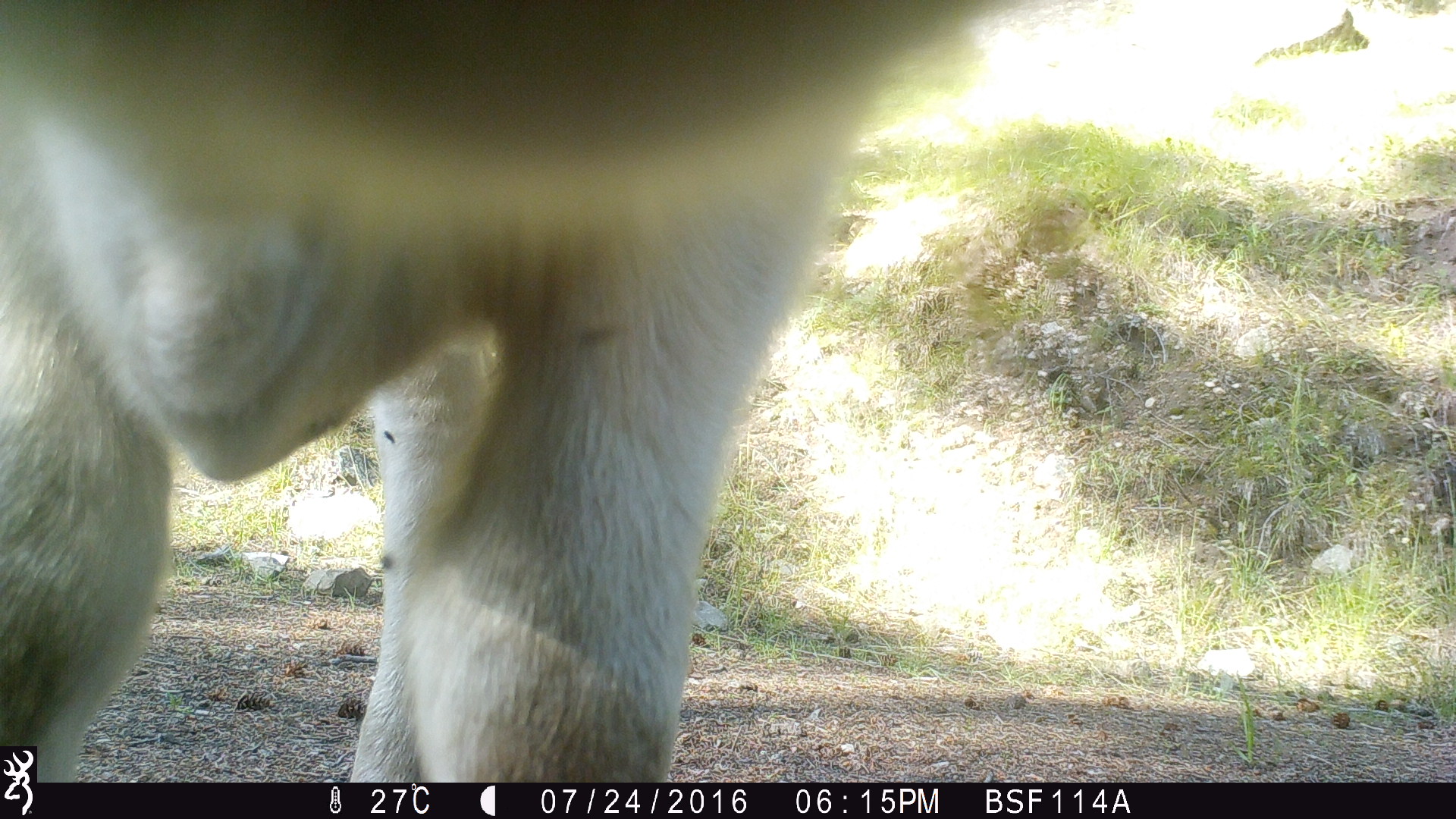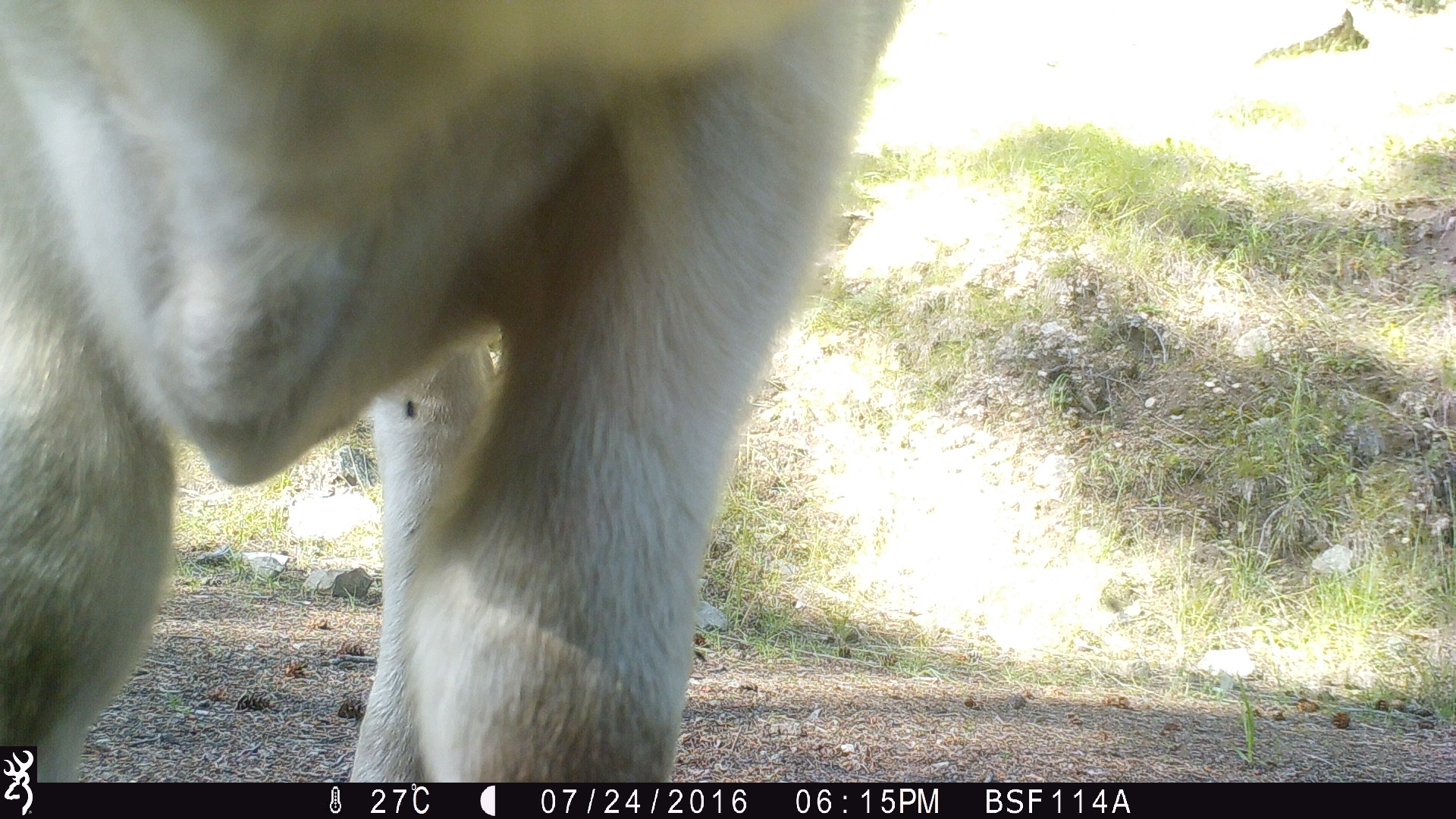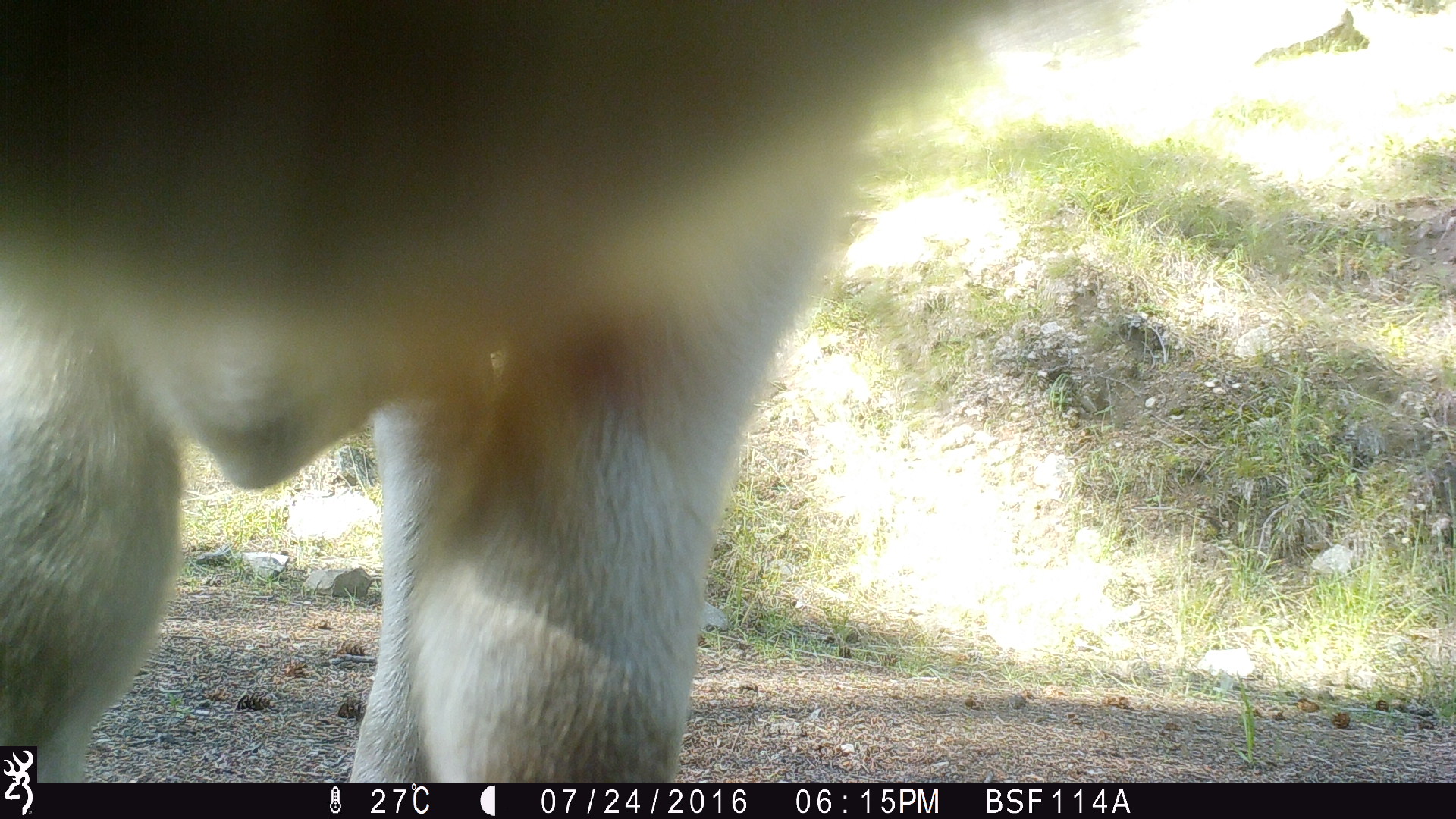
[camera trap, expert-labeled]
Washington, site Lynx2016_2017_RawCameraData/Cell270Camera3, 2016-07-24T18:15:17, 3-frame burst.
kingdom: Animalia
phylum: Chordata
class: Mammalia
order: Artiodactyla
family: Bovidae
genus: Bos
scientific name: Bos taurus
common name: domestic cattle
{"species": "domestic cattle (Bos taurus)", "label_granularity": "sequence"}